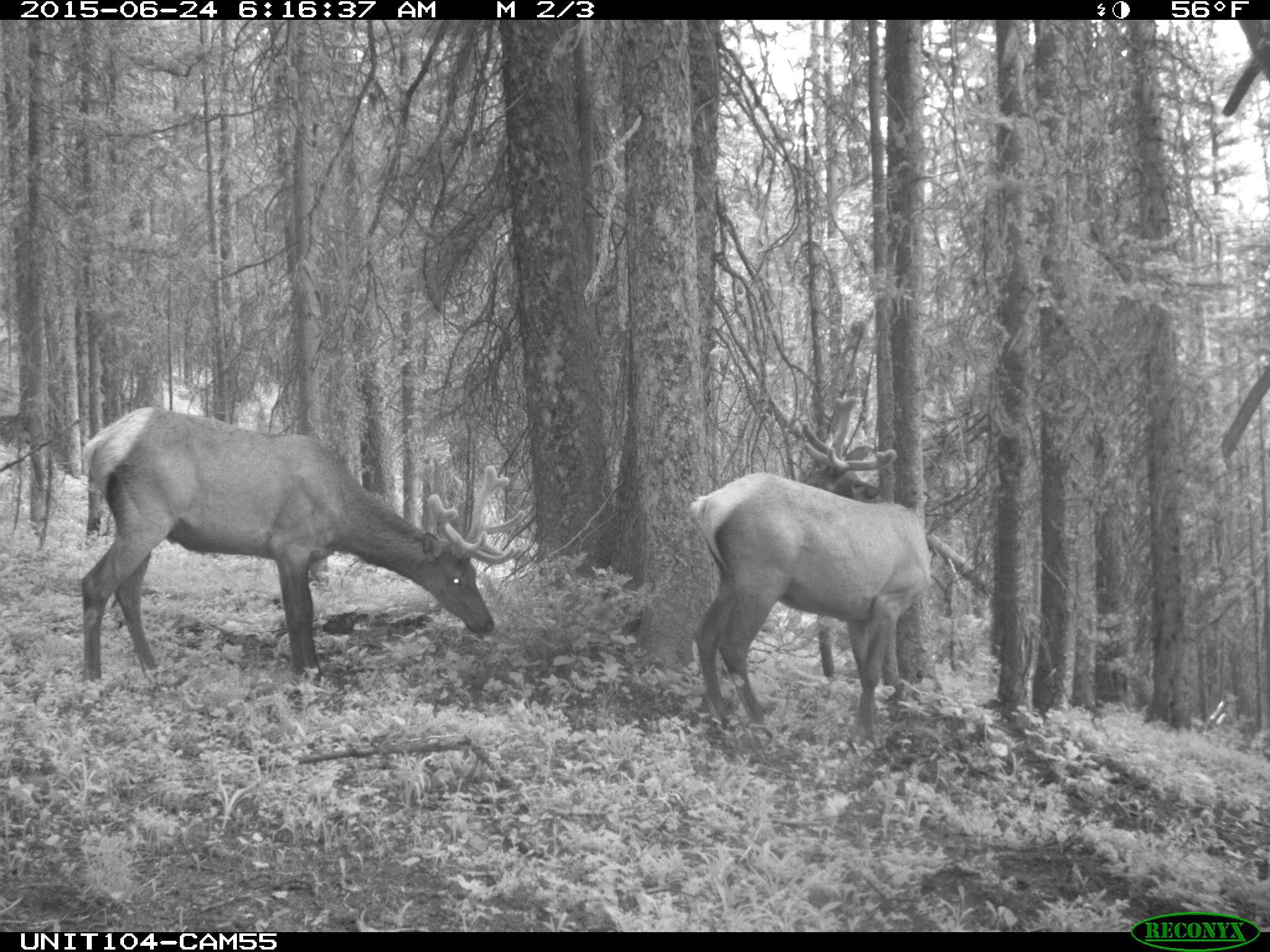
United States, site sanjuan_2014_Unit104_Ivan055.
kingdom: Animalia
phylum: Chordata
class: Mammalia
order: Artiodactyla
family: Cervidae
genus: Cervus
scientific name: Cervus elaphus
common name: red deer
Cervus elaphus (red deer).